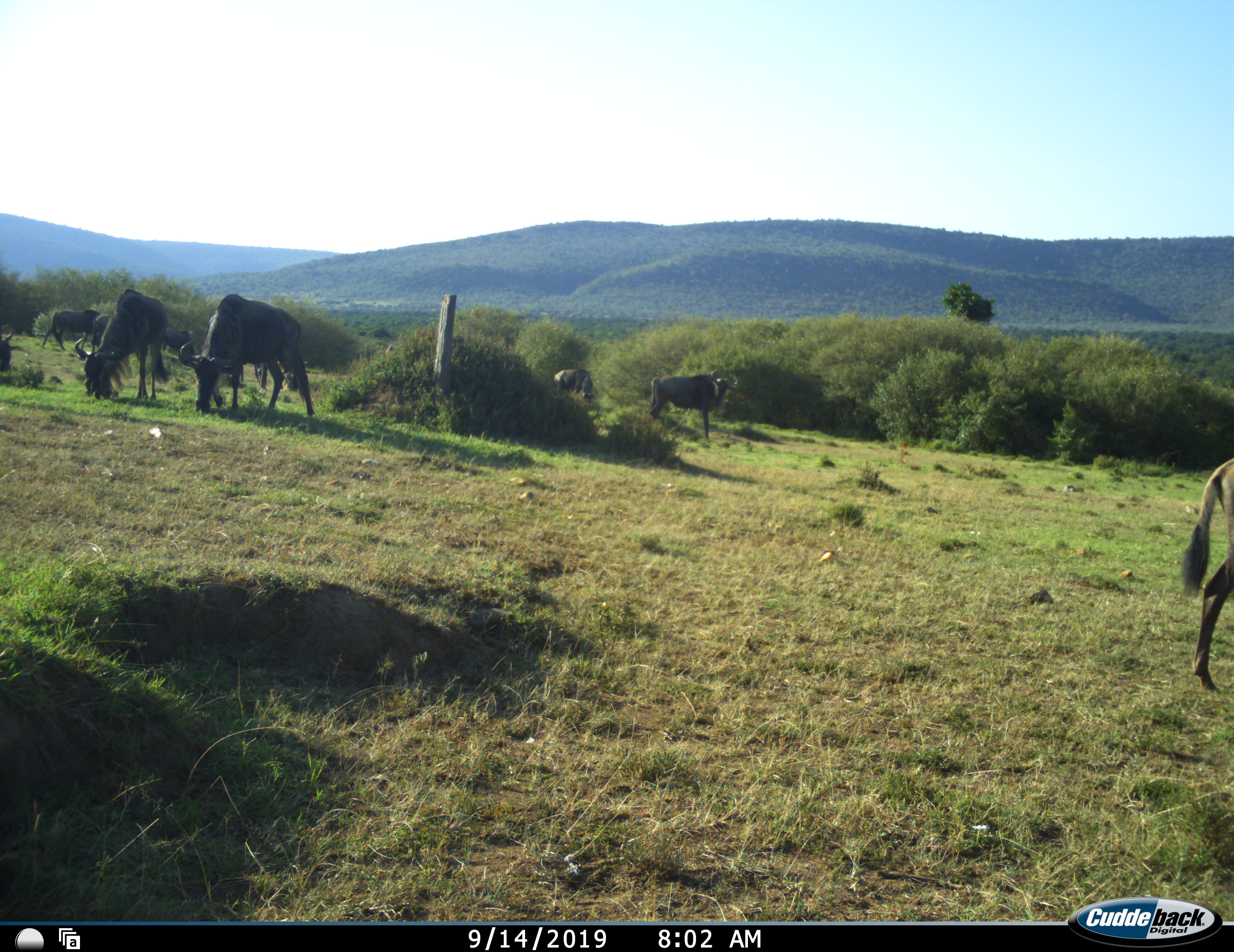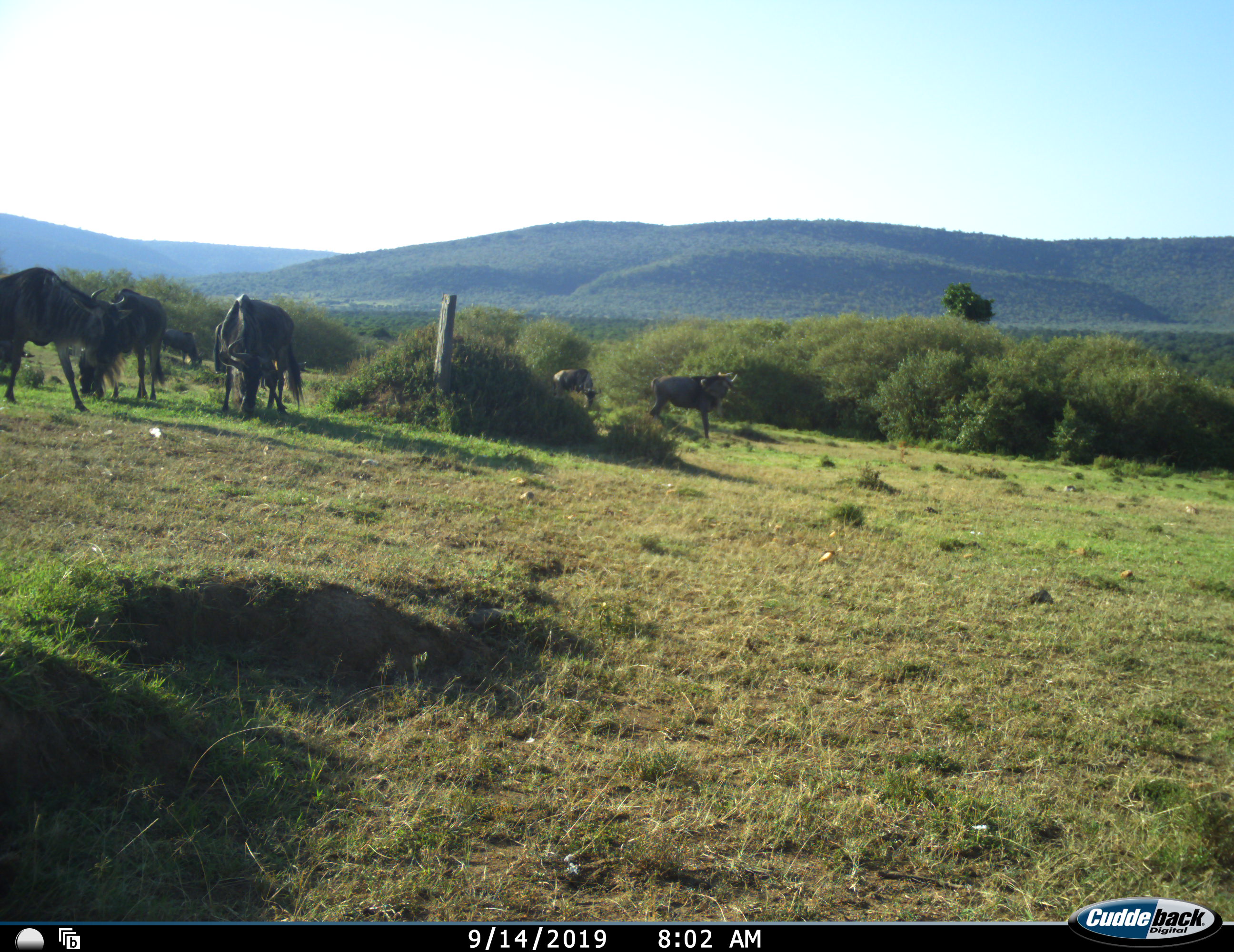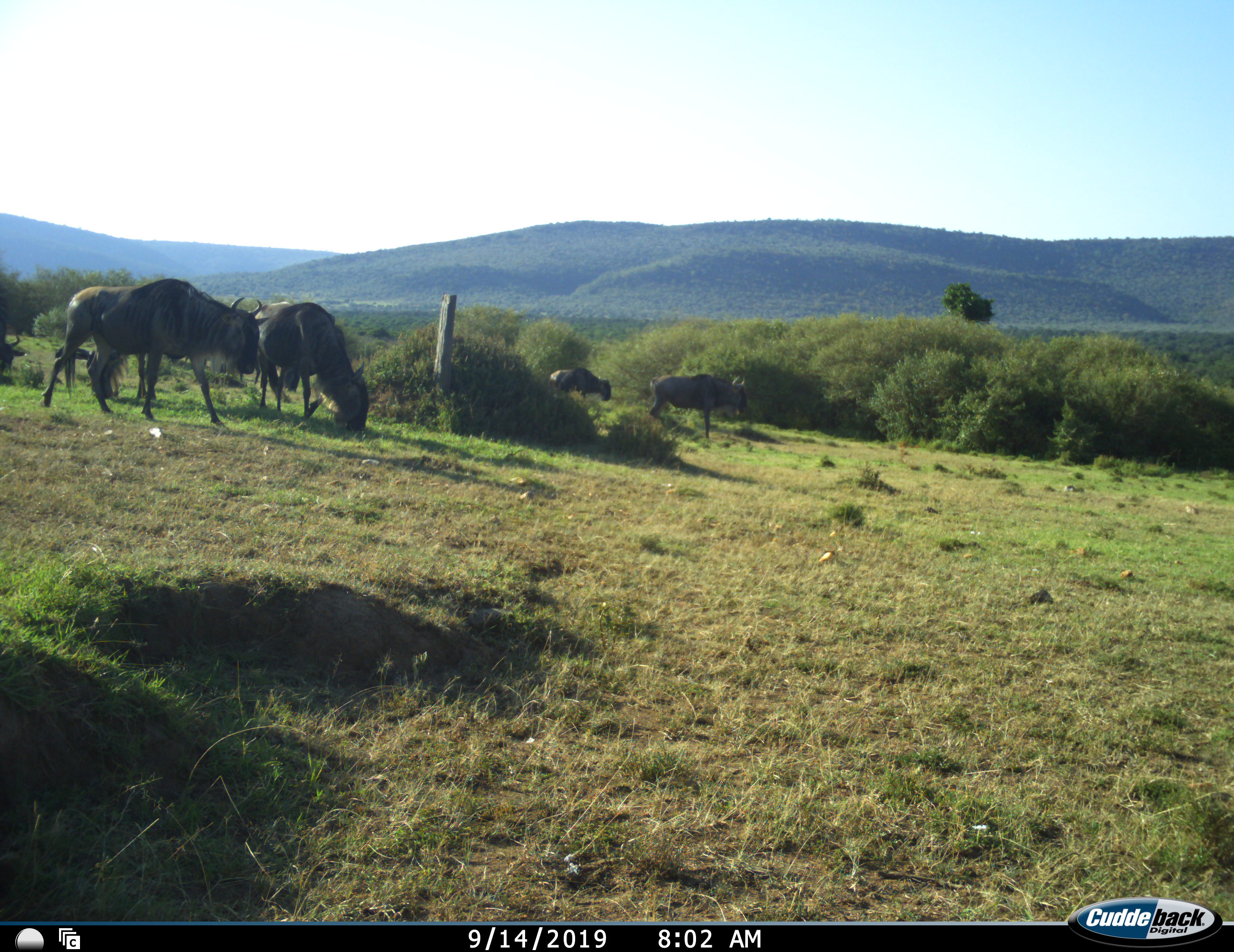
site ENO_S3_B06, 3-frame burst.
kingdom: Animalia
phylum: Chordata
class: Mammalia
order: Artiodactyla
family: Bovidae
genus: Connochaetes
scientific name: Connochaetes taurinus taurinus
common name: blue wildebeest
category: wildebeestblue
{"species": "wildebeestblue (blue wildebeest) (Connochaetes taurinus taurinus)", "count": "10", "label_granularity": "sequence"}